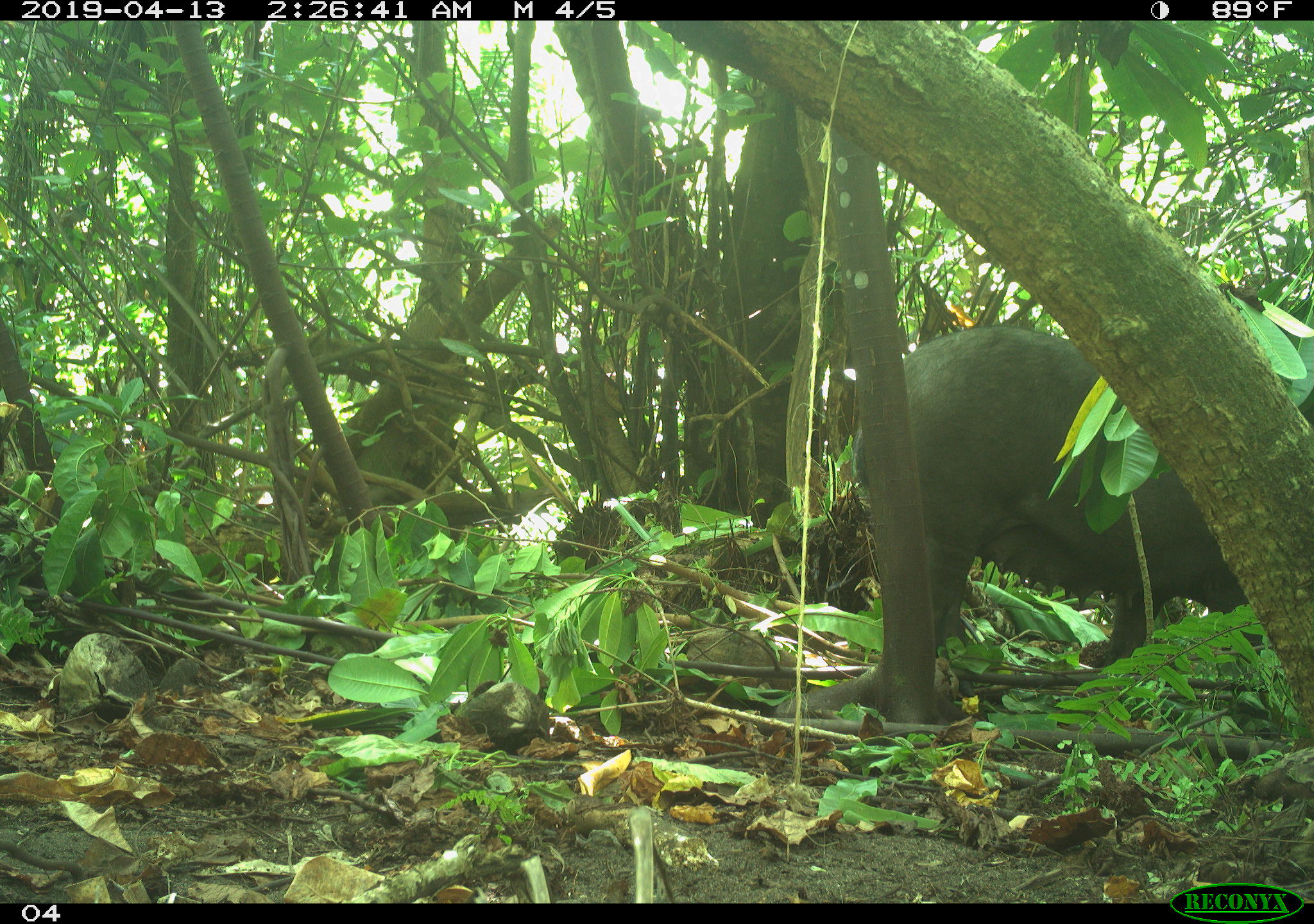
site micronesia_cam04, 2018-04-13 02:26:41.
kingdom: Animalia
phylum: Chordata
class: Mammalia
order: Artiodactyla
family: Suidae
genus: Sus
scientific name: Sus scrofa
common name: pig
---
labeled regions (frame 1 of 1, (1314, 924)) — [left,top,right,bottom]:
pig: [907,323,1280,688]